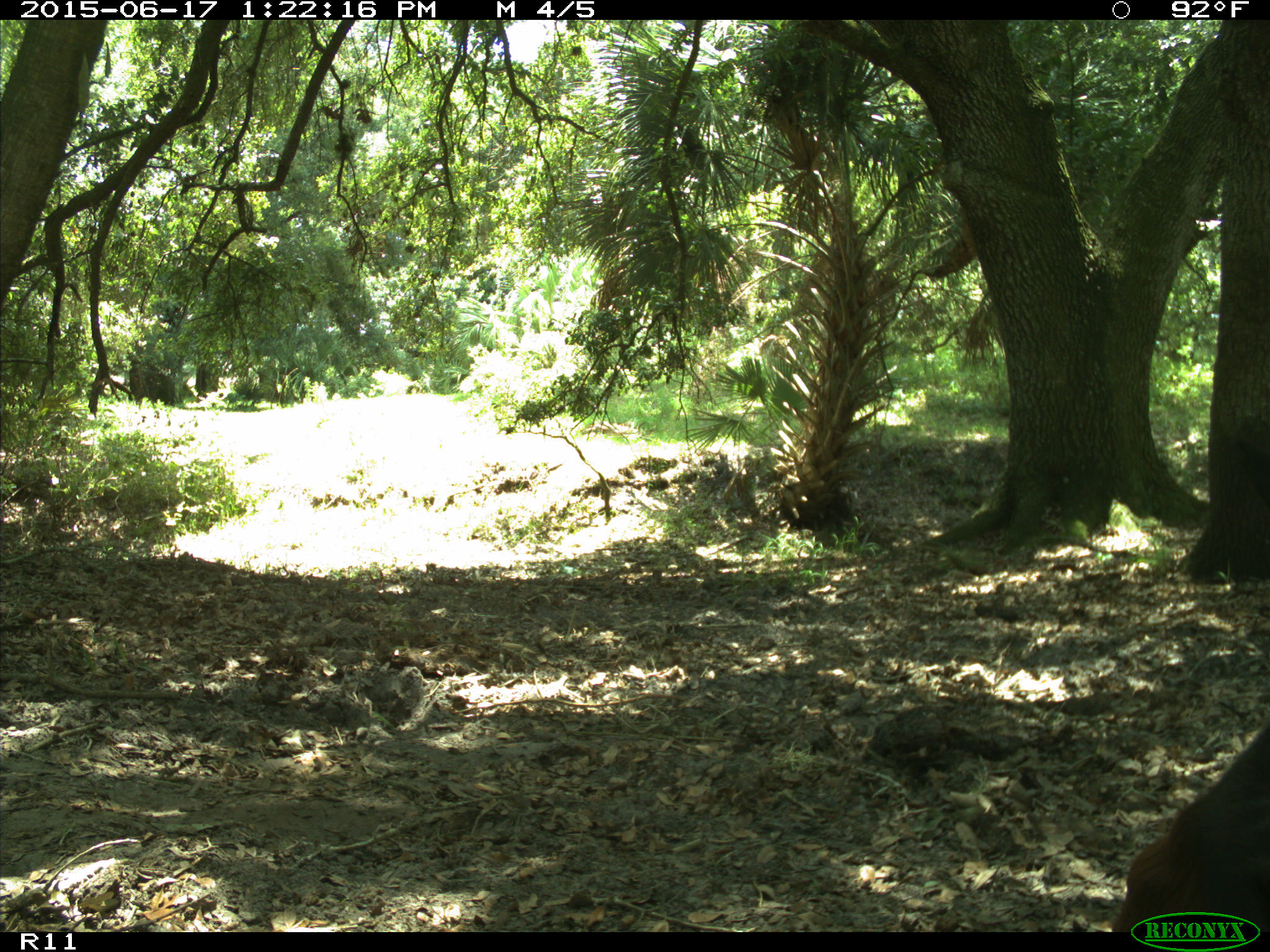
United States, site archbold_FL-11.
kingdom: Animalia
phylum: Chordata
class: Mammalia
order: Artiodactyla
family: Bovidae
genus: Bos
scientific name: Bos taurus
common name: domestic cow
Bos taurus (domestic cow).